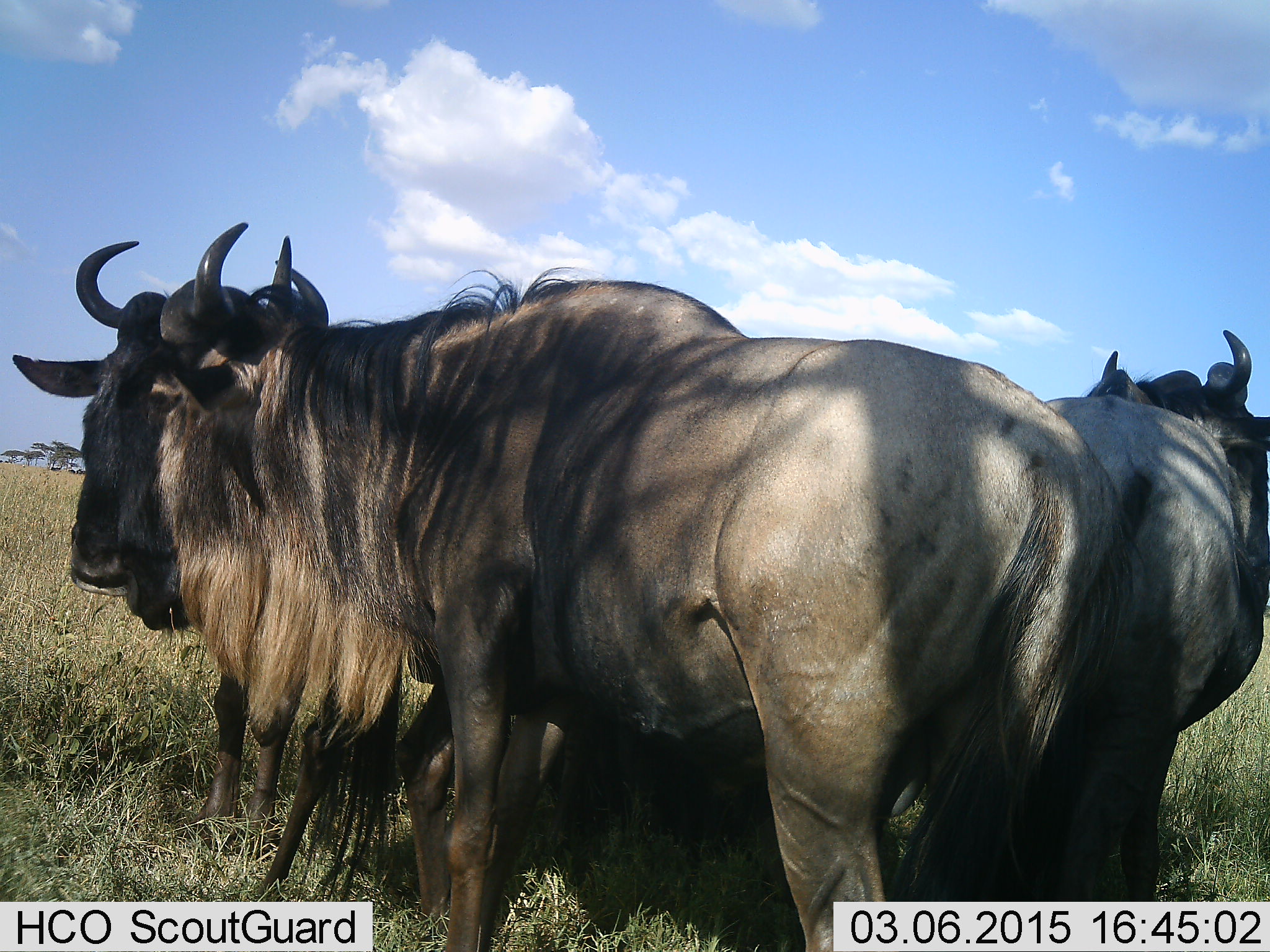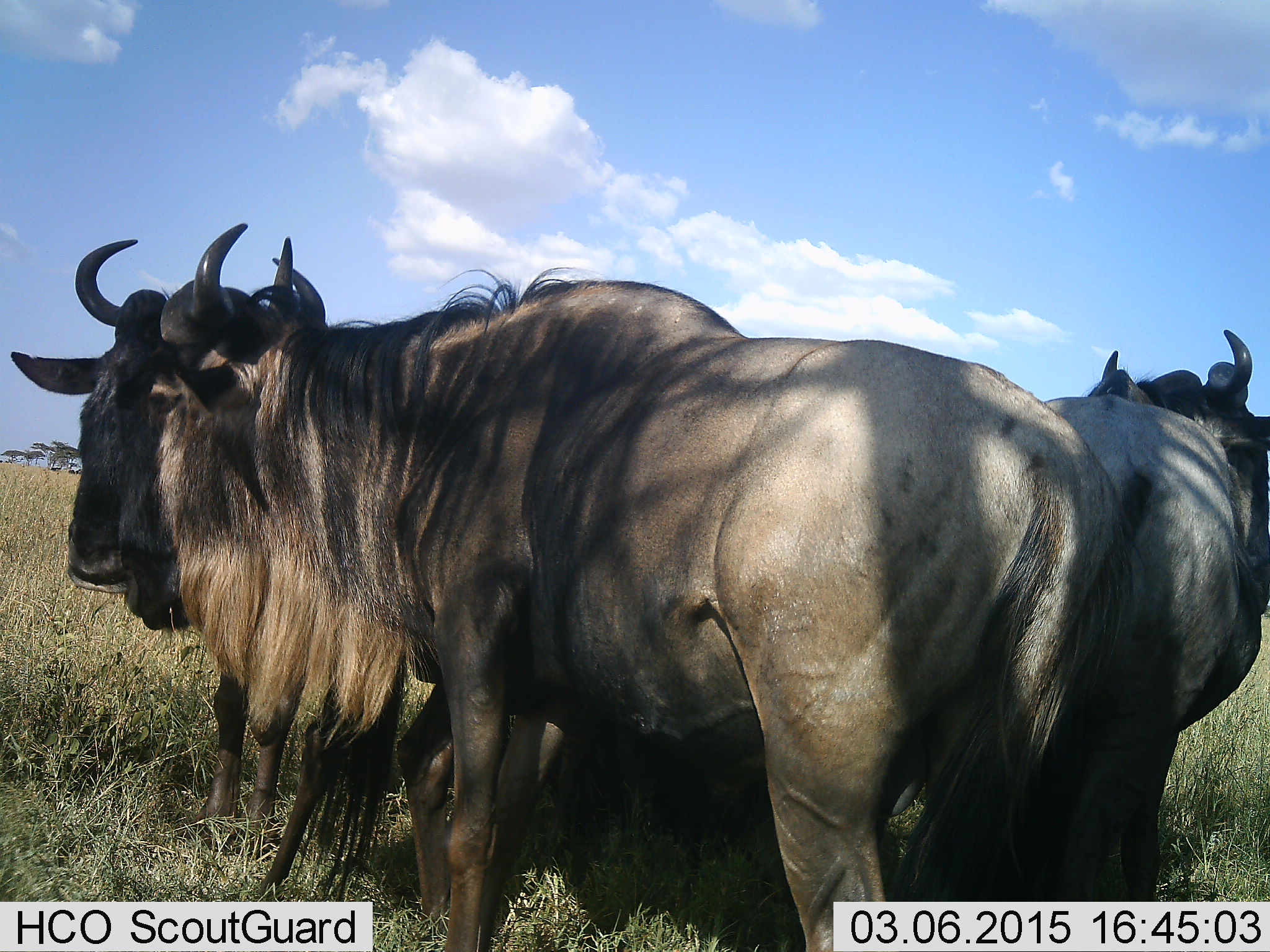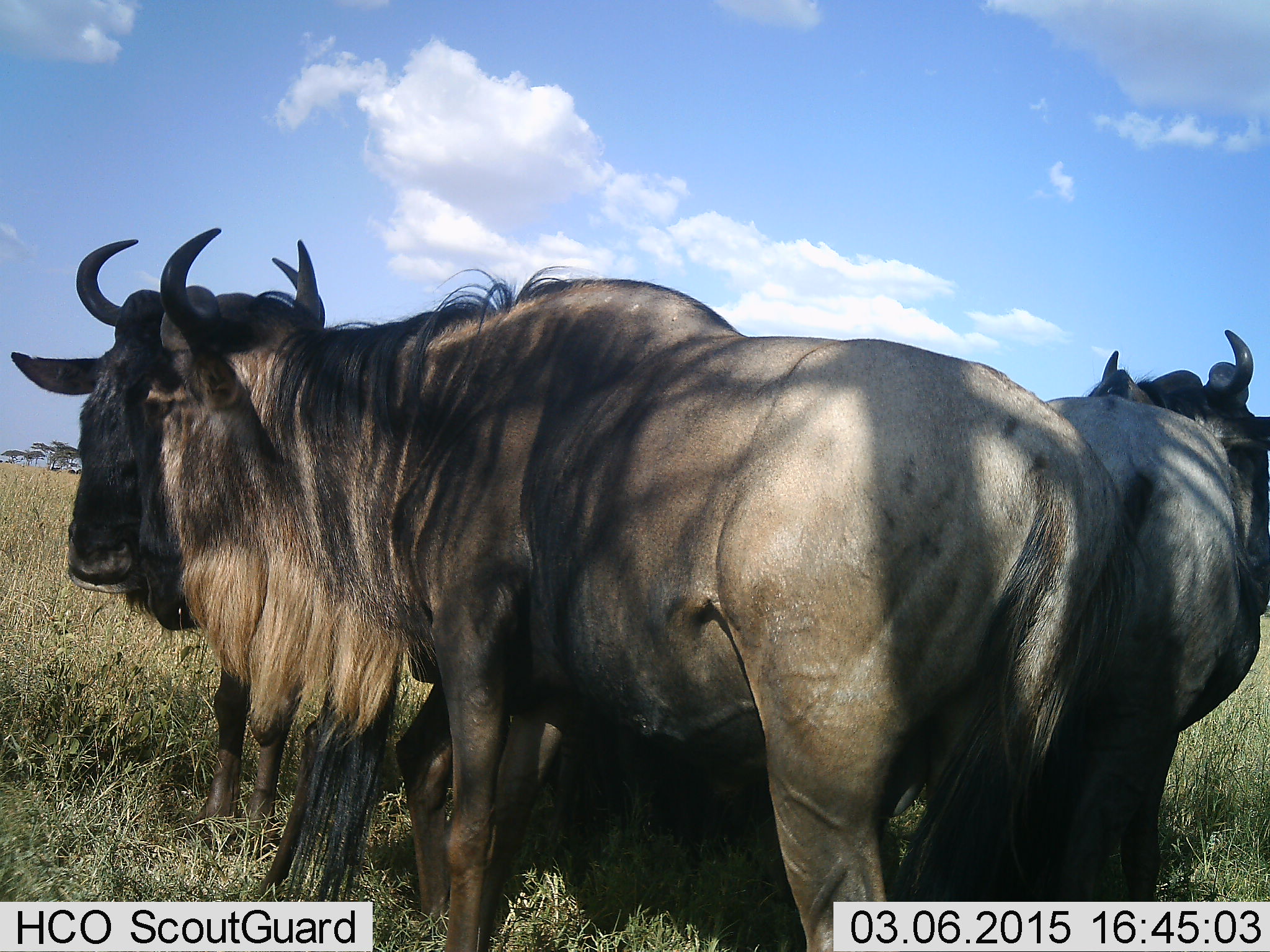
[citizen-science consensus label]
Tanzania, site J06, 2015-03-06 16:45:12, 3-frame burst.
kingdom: Animalia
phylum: Chordata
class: Mammalia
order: Artiodactyla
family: Bovidae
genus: Connochaetes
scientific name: Connochaetes taurinus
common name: blue wildebeest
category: wildebeest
Wildebeest (blue wildebeest) (Connochaetes taurinus), count 3. Behavior (volunteer vote fractions): standing 90%, resting 0%, moving 10%, interacting 0%. Young present (vote fraction): 0%. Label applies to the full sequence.